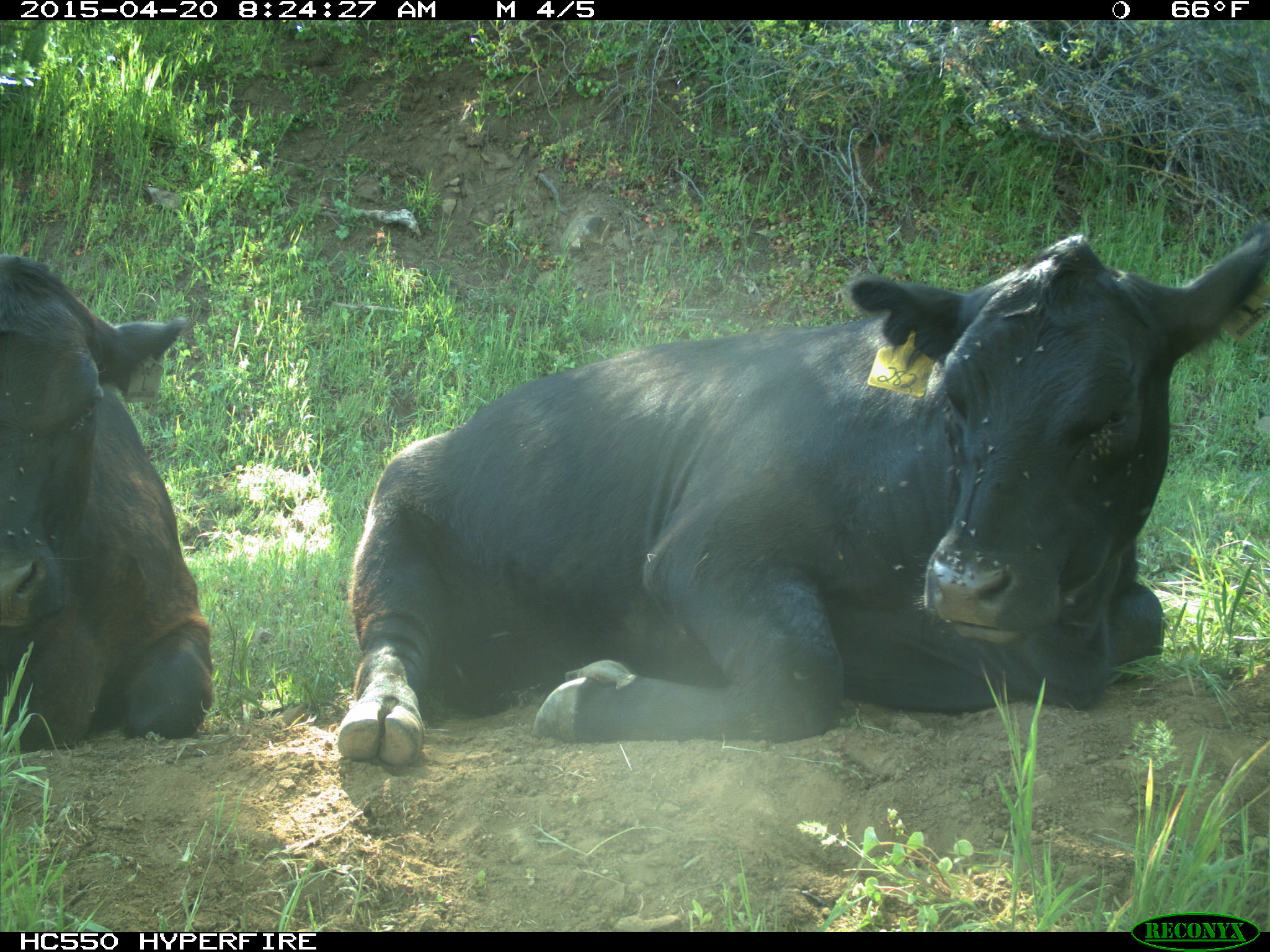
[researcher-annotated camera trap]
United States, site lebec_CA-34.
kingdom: Animalia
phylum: Chordata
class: Mammalia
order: Artiodactyla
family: Bovidae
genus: Bos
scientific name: Bos taurus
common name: domestic cow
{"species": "Bos taurus (domestic cow)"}